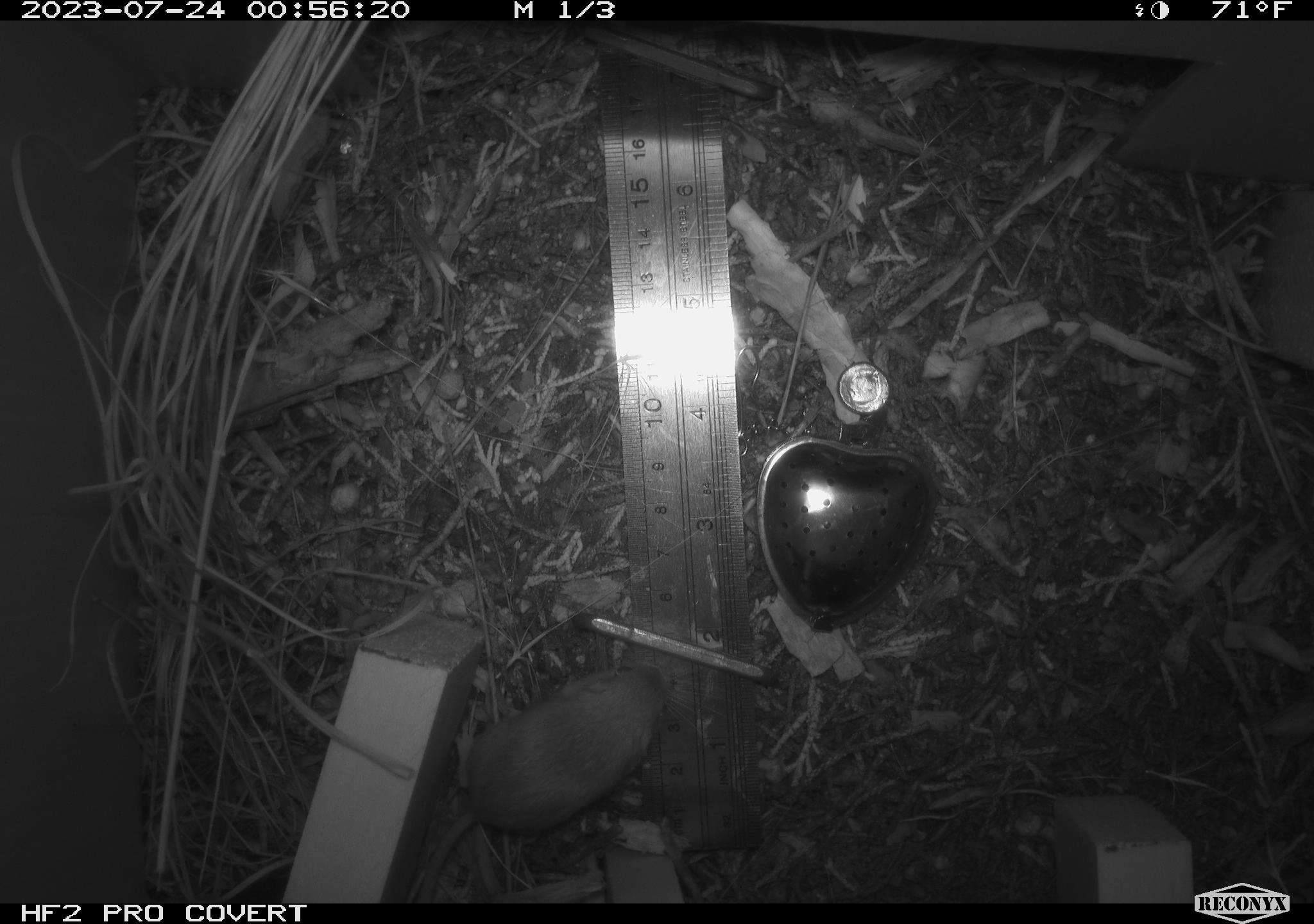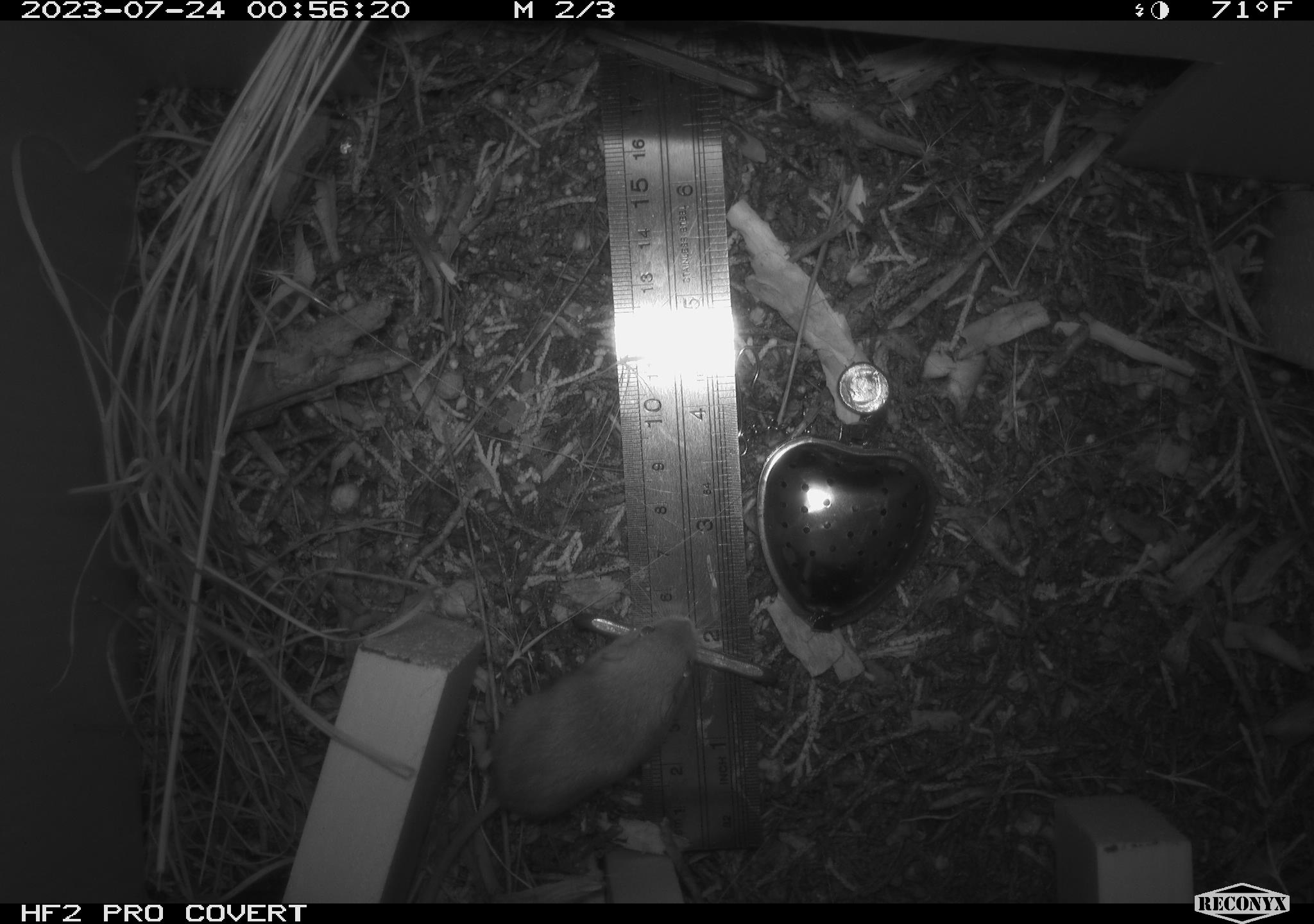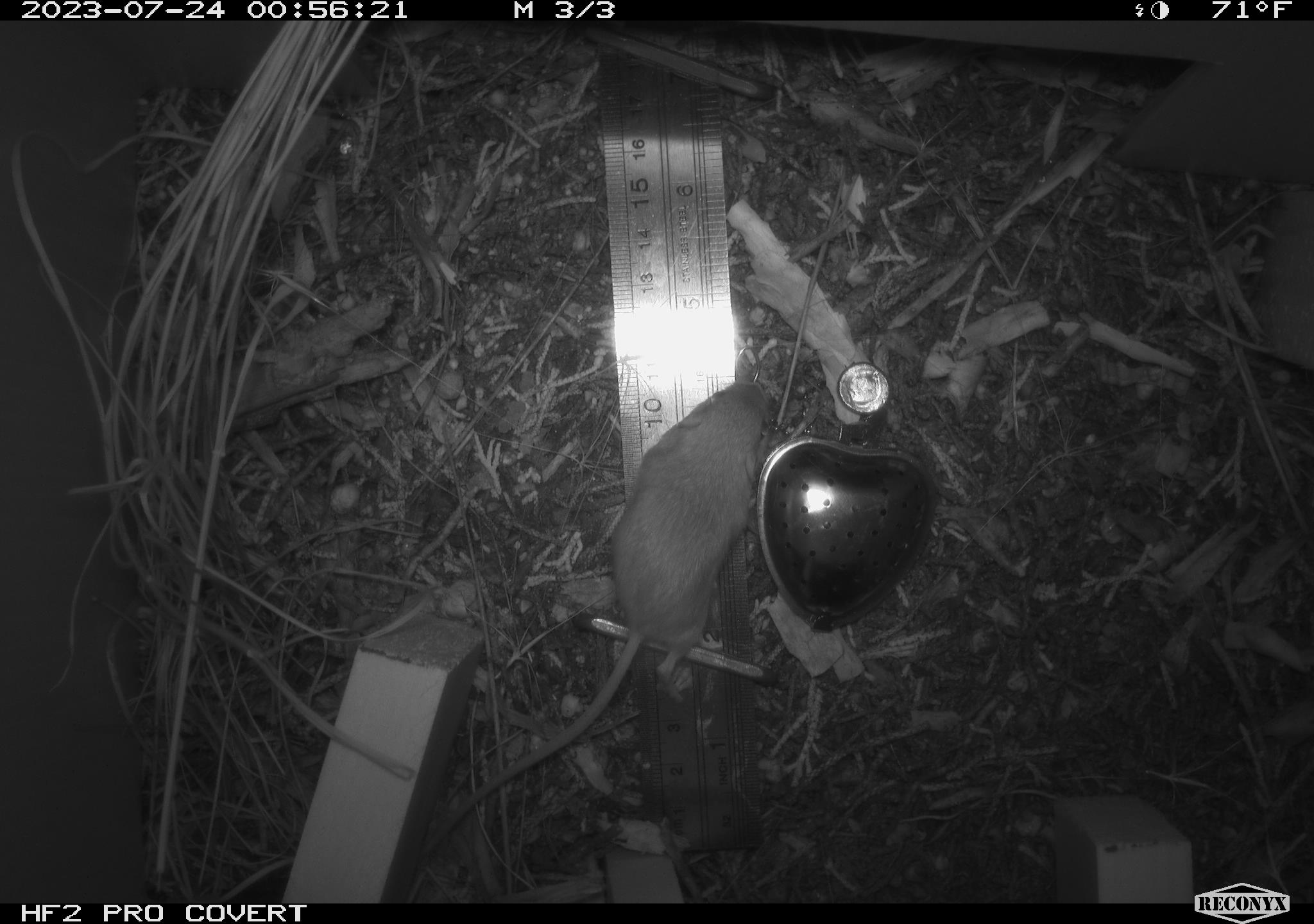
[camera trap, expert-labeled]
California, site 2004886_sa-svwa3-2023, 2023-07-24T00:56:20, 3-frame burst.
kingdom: Animalia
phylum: Chordata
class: Mammalia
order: Rodentia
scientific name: Rodentia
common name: mouse species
Mouse species (Rodentia).